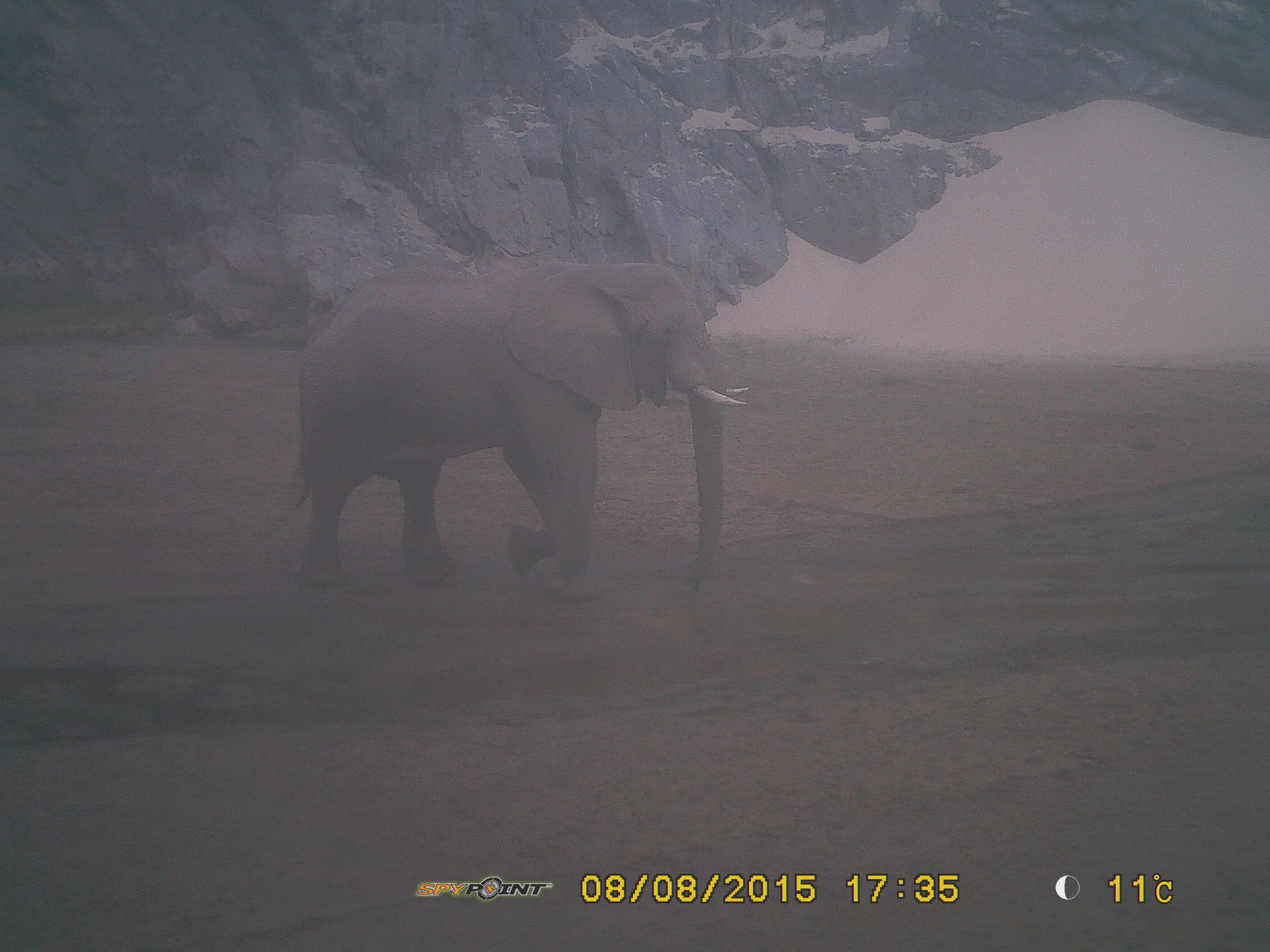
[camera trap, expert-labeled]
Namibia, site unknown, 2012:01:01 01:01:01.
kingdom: Animalia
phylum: Chordata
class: Mammalia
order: Proboscidea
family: Elephantidae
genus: Loxodonta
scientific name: Loxodonta africana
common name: african elephant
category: loxodanta africana